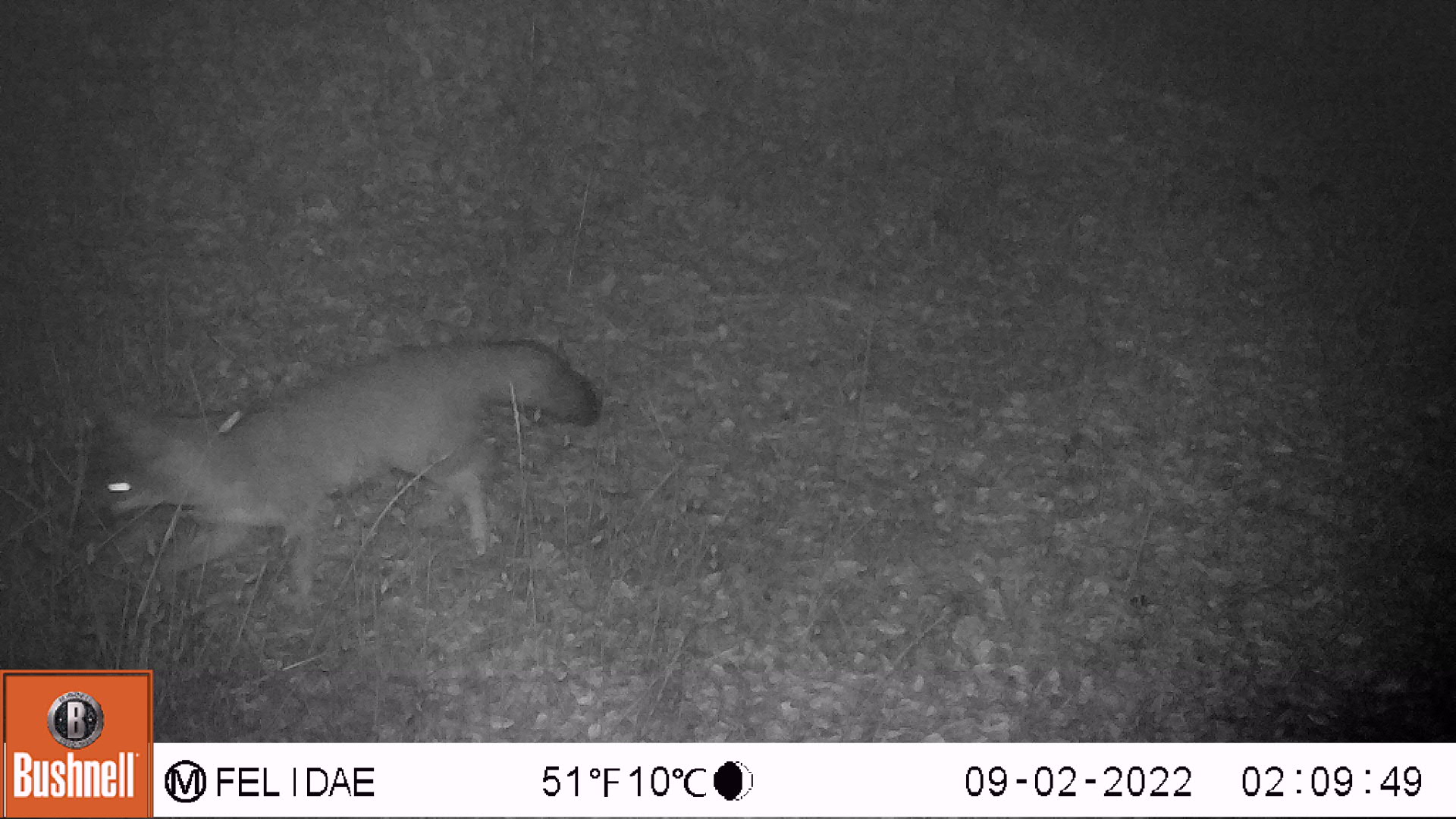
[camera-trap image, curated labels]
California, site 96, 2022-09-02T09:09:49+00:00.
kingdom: Animalia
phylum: Chordata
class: Mammalia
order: Carnivora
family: Canidae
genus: Urocyon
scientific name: Urocyon cinereoargenteus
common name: gray fox